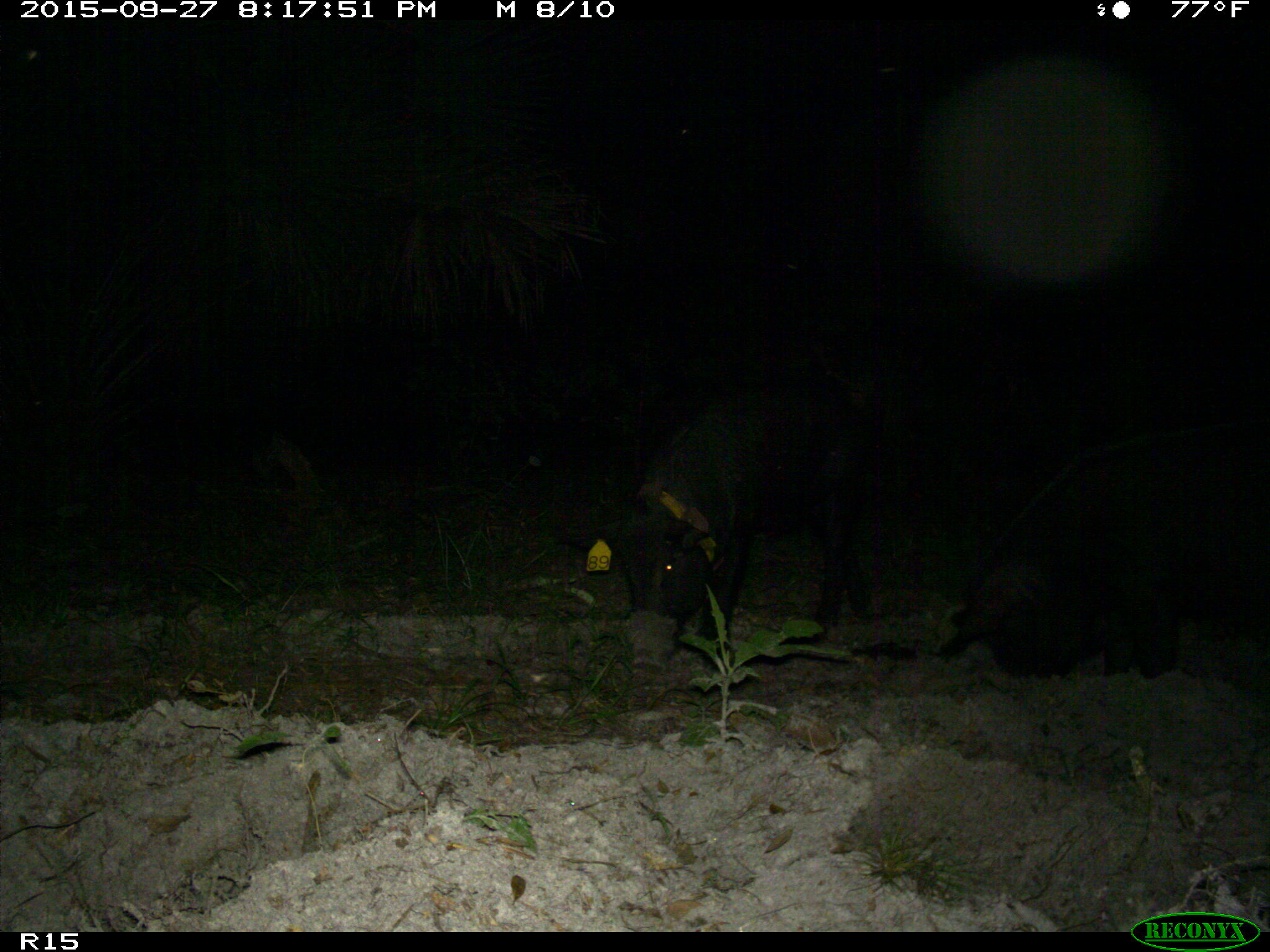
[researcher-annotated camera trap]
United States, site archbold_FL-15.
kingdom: Animalia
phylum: Chordata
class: Mammalia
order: Artiodactyla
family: Suidae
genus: Sus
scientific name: Sus scrofa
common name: wild boar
Sus scrofa (wild boar).